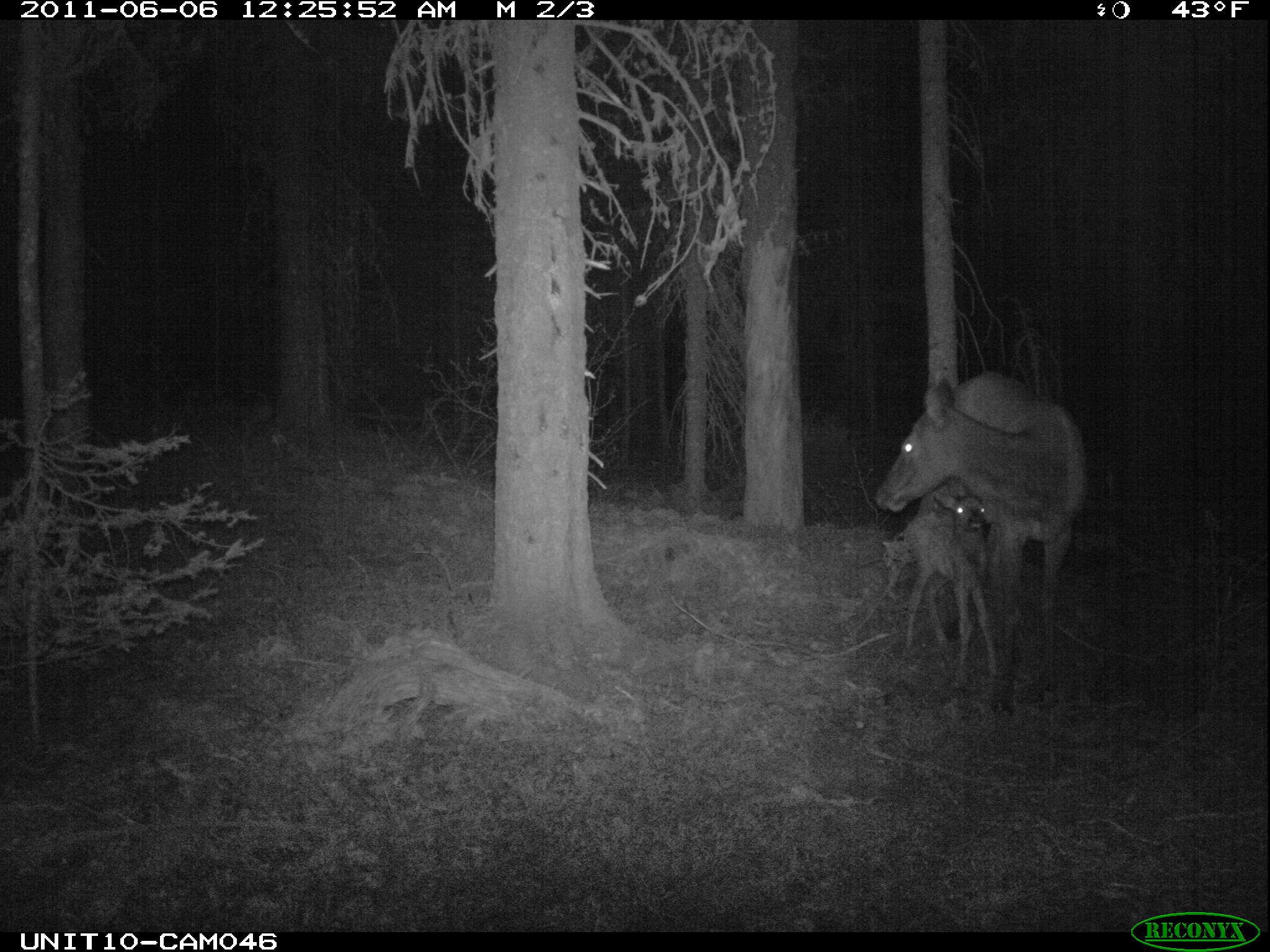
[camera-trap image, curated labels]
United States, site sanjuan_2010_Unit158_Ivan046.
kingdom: Animalia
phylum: Chordata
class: Mammalia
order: Artiodactyla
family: Cervidae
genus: Cervus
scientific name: Cervus elaphus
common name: red deer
Cervus elaphus (red deer).